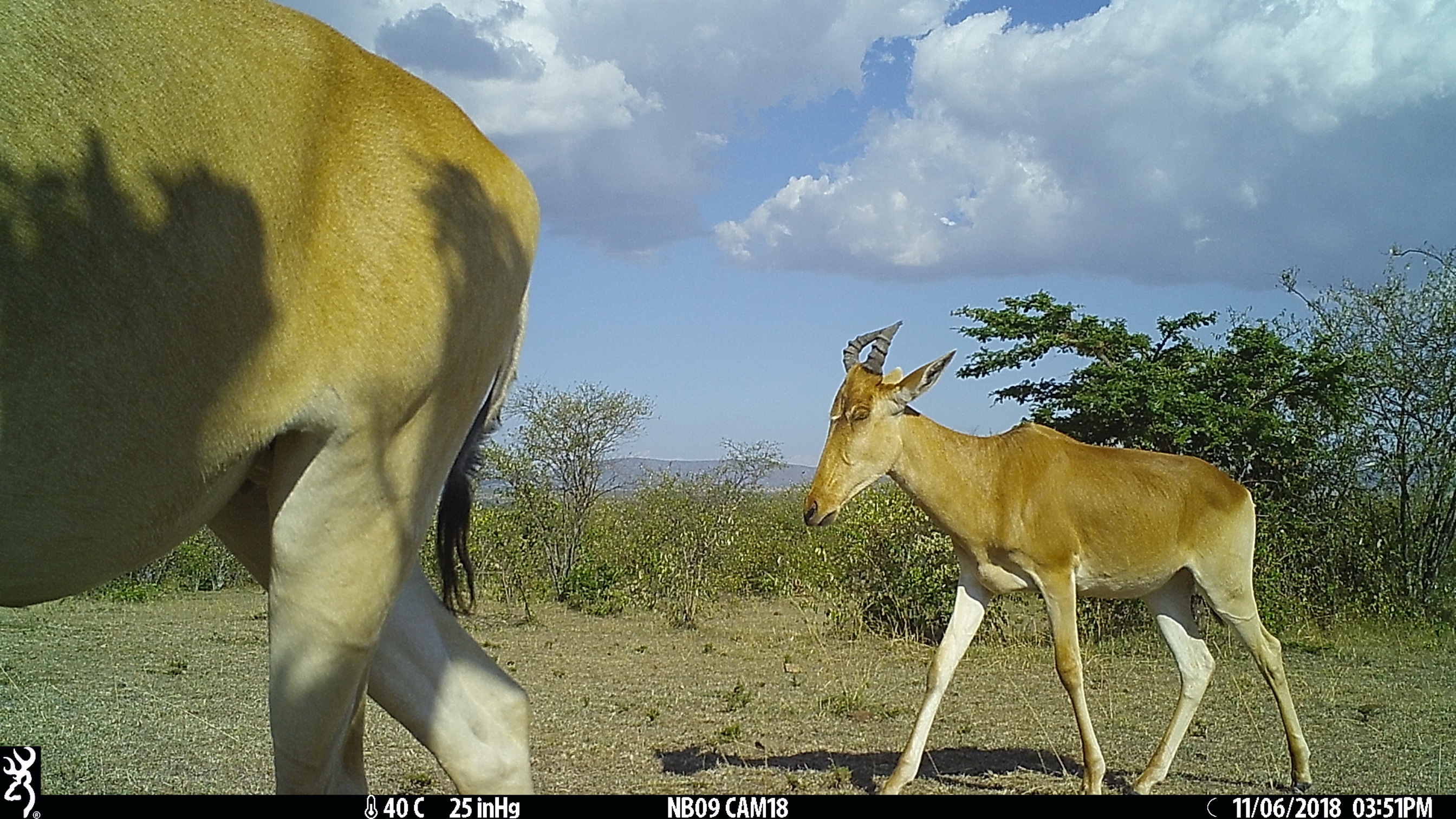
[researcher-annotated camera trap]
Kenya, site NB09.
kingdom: Animalia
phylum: Chordata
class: Mammalia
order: Artiodactyla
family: Bovidae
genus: Alcelaphus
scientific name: Alcelaphus buselaphus cokii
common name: coke's hartebeest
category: hartebeest cokes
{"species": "hartebeest cokes (coke's hartebeest) (Alcelaphus buselaphus cokii)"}